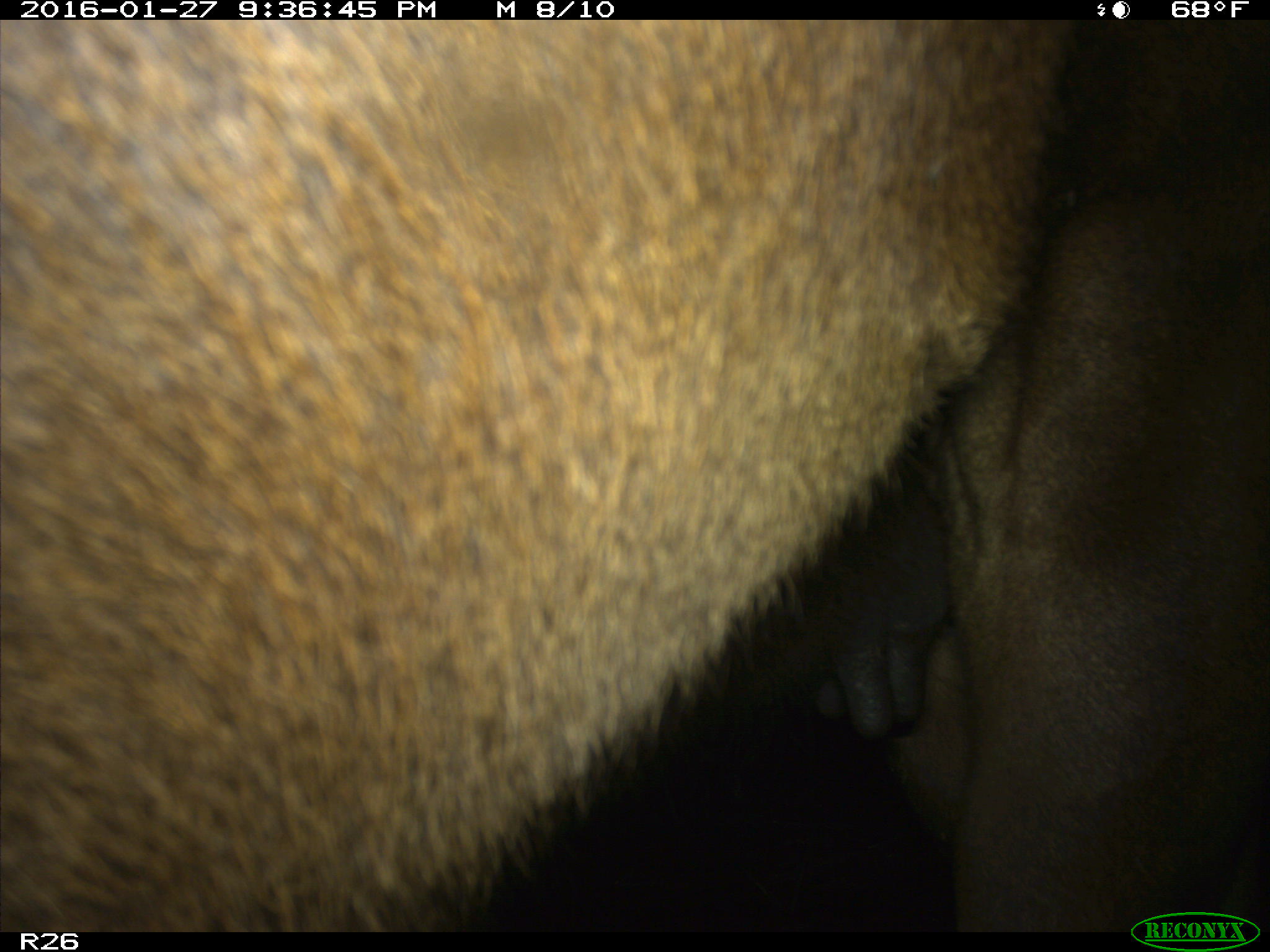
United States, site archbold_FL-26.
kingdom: Animalia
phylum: Chordata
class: Mammalia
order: Artiodactyla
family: Bovidae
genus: Bos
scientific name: Bos taurus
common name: domestic cow